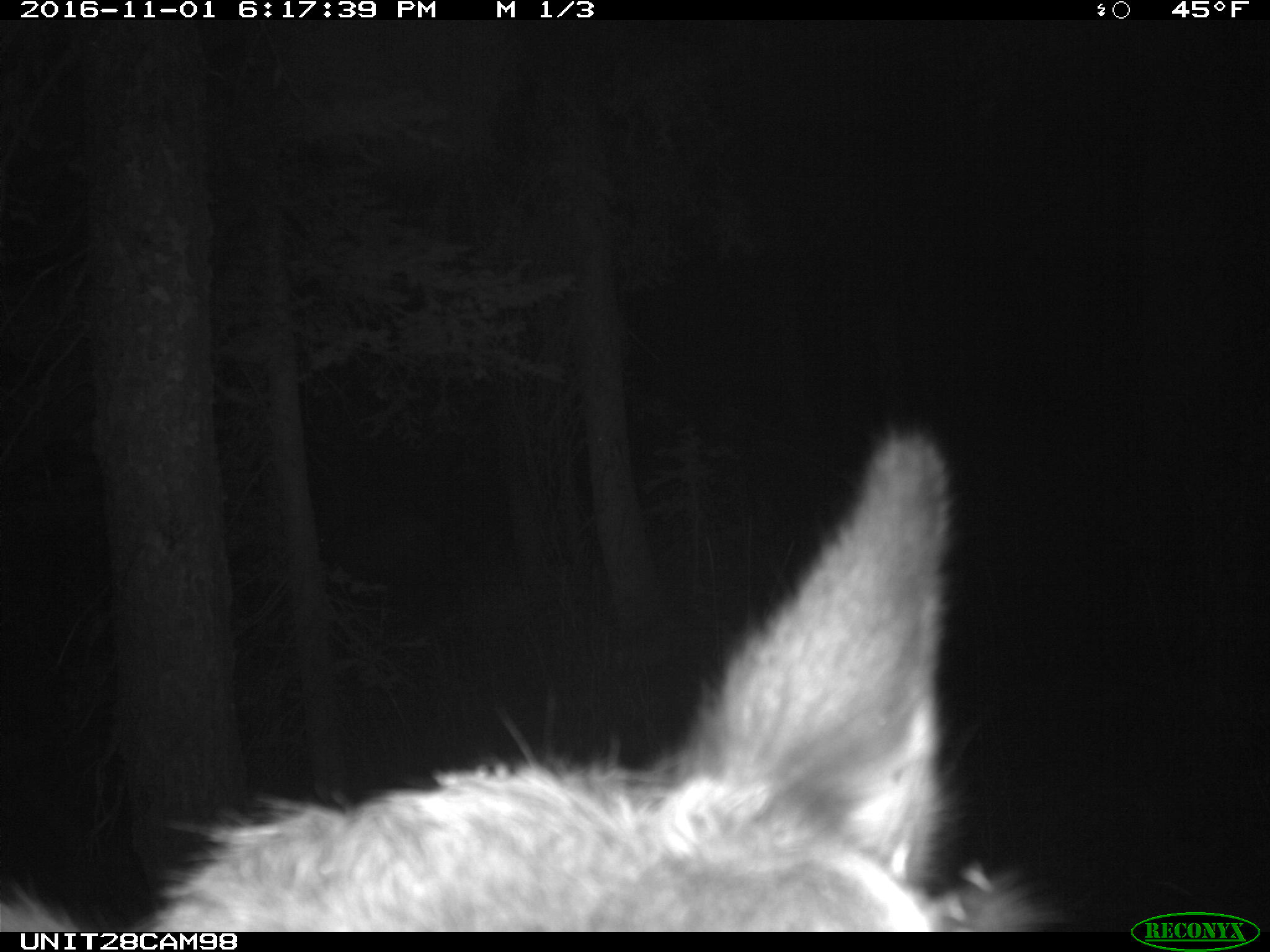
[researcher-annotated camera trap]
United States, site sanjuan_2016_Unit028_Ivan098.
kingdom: Animalia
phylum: Chordata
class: Mammalia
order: Artiodactyla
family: Cervidae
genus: Cervus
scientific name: Cervus elaphus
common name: red deer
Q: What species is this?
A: Cervus elaphus (red deer).